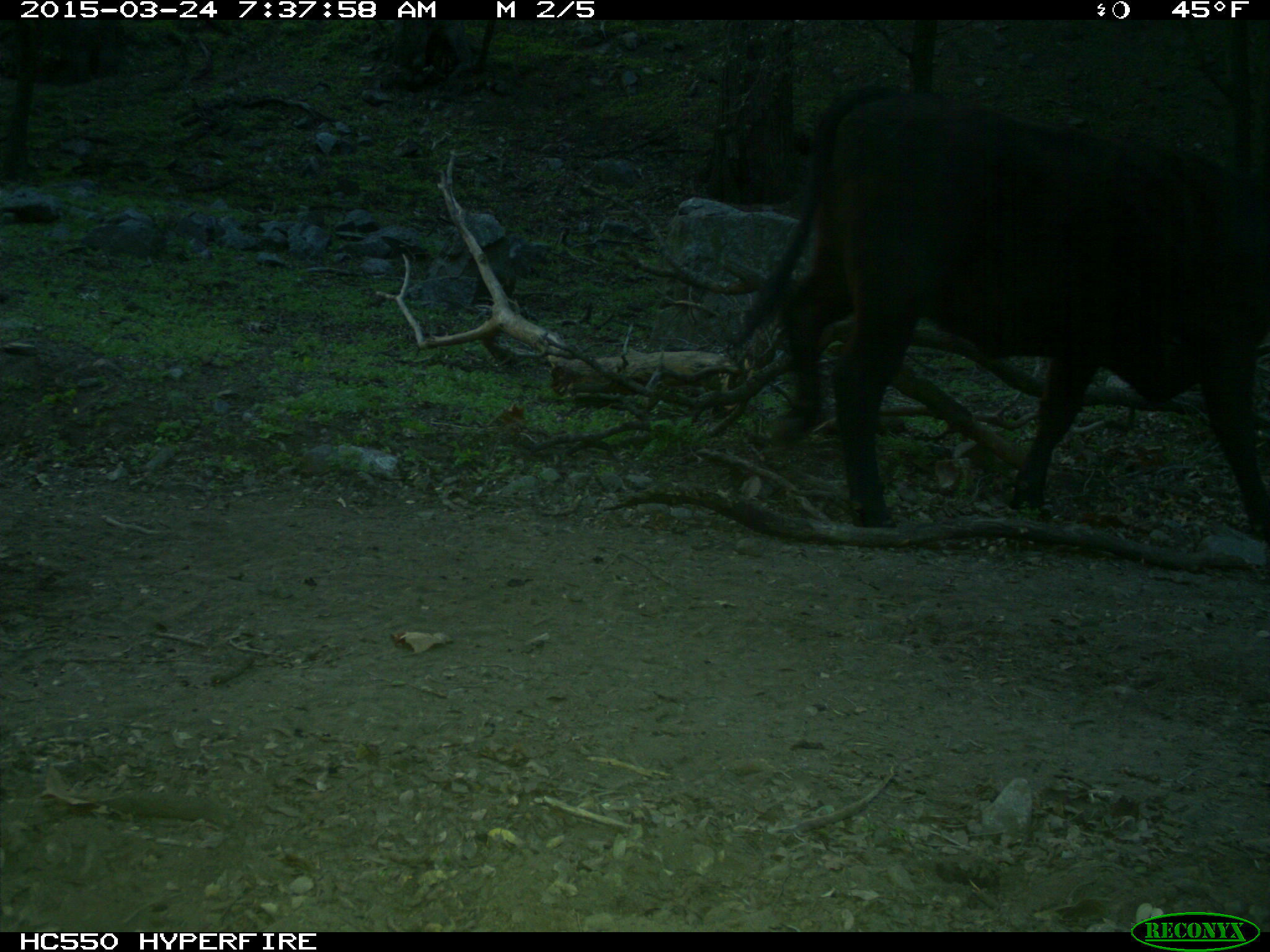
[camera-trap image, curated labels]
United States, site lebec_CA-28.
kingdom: Animalia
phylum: Chordata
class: Mammalia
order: Artiodactyla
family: Bovidae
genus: Bos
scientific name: Bos taurus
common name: domestic cow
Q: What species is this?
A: Bos taurus (domestic cow).